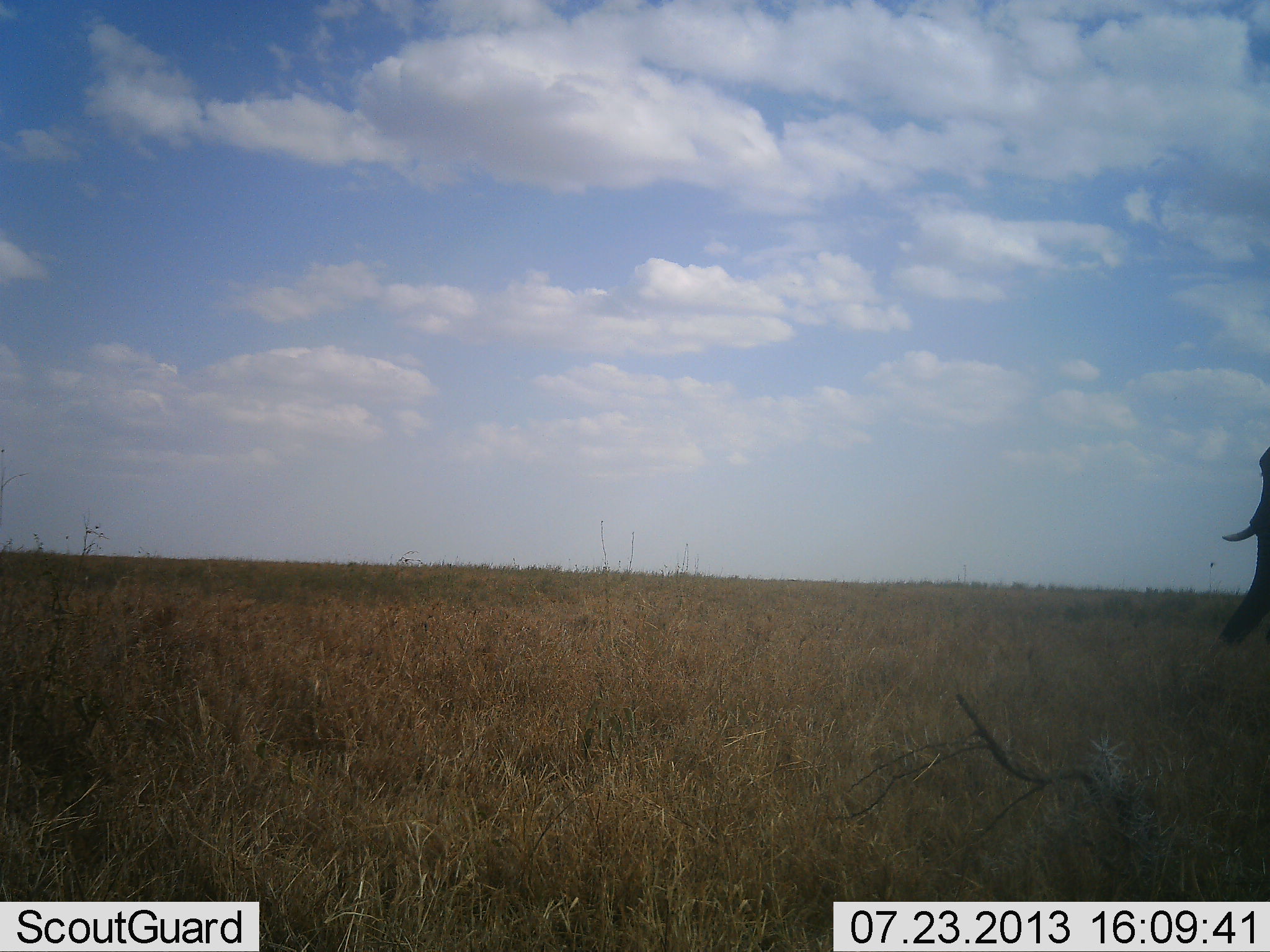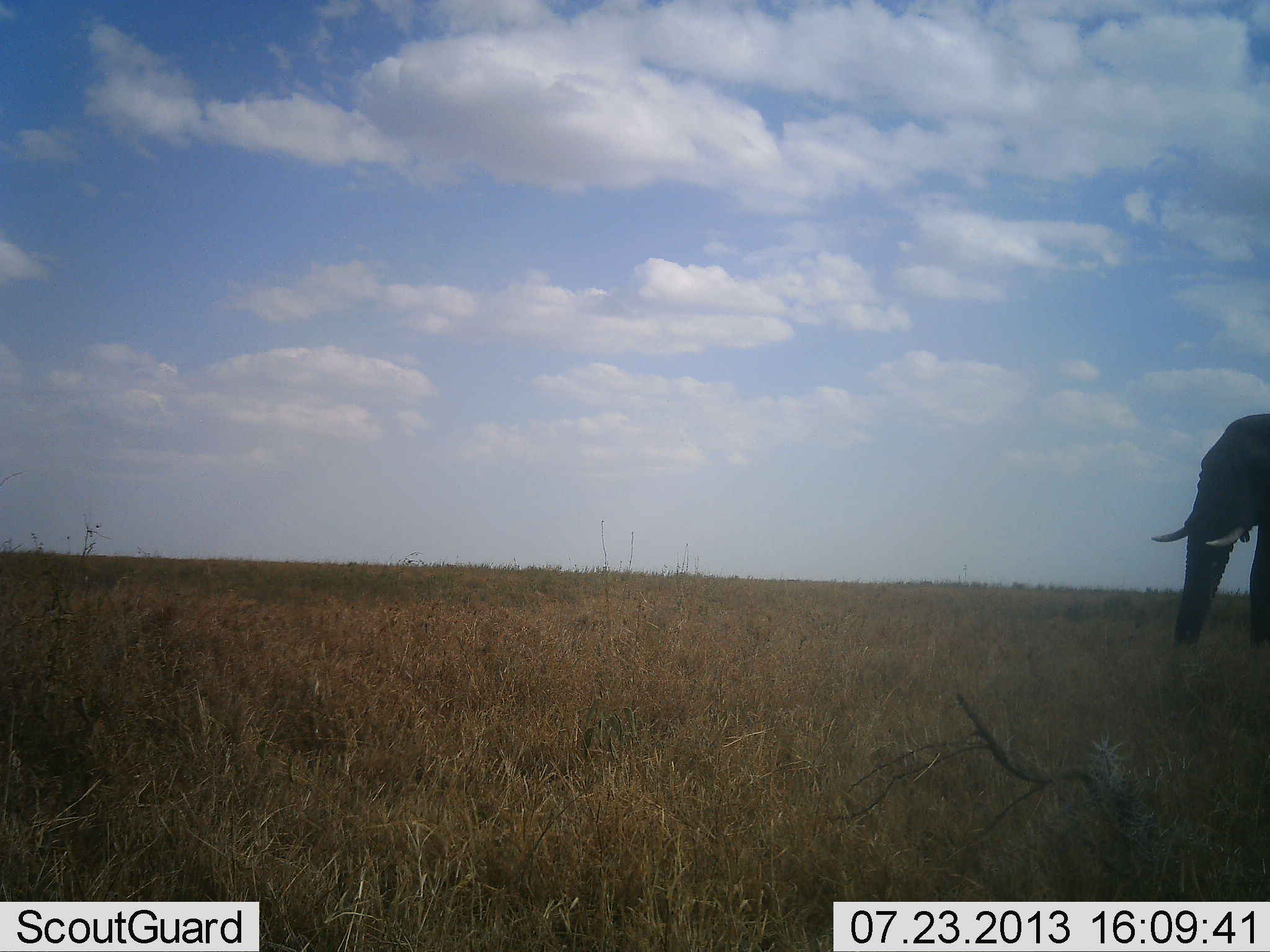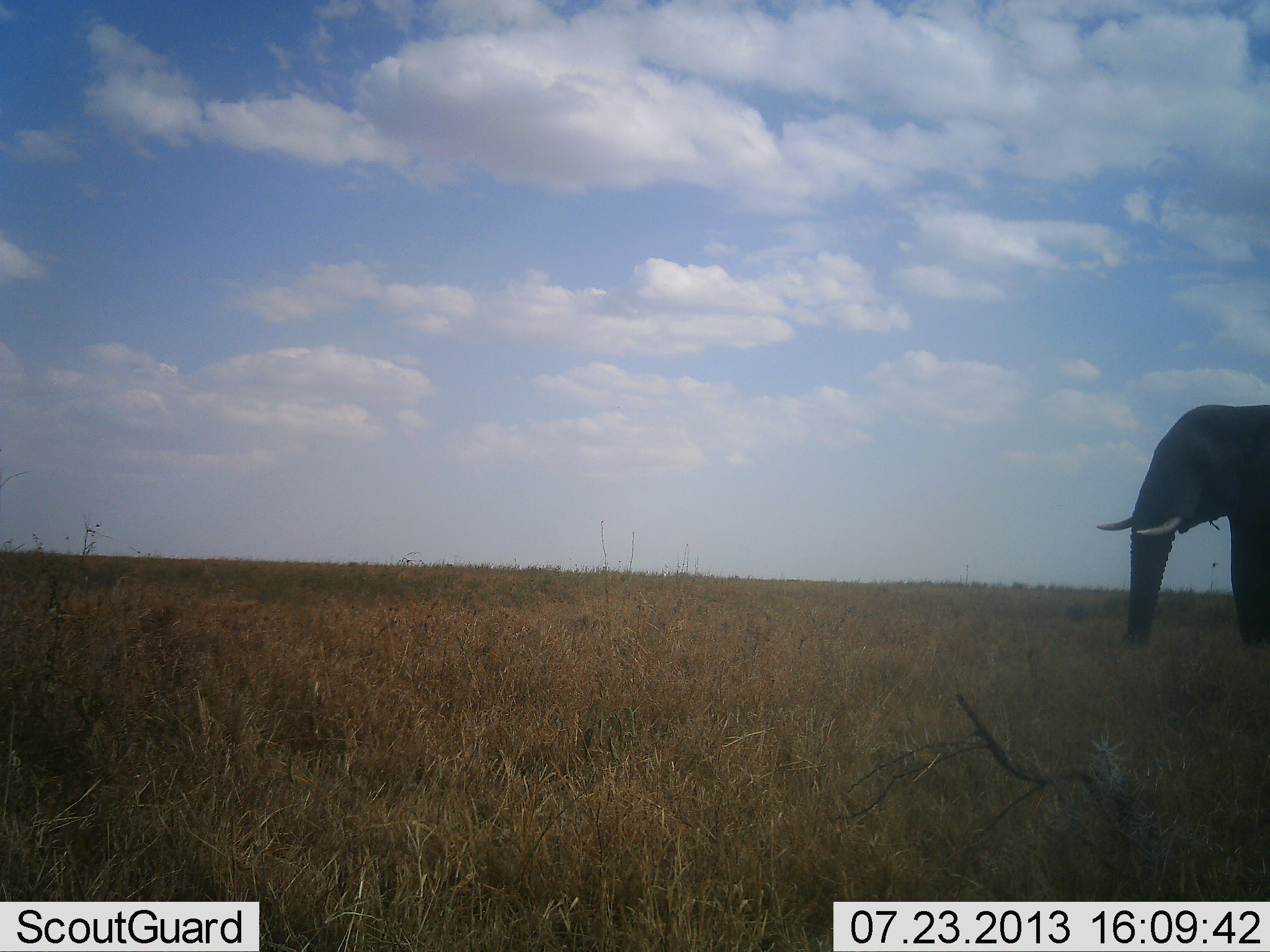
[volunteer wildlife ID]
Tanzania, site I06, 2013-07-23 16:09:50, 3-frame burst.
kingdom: Animalia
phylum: Chordata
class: Mammalia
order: Proboscidea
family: Elephantidae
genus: Loxodonta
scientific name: Loxodonta africana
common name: african bush elephant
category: elephant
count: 1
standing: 14%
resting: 0%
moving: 91%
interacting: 0%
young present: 0%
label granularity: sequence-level